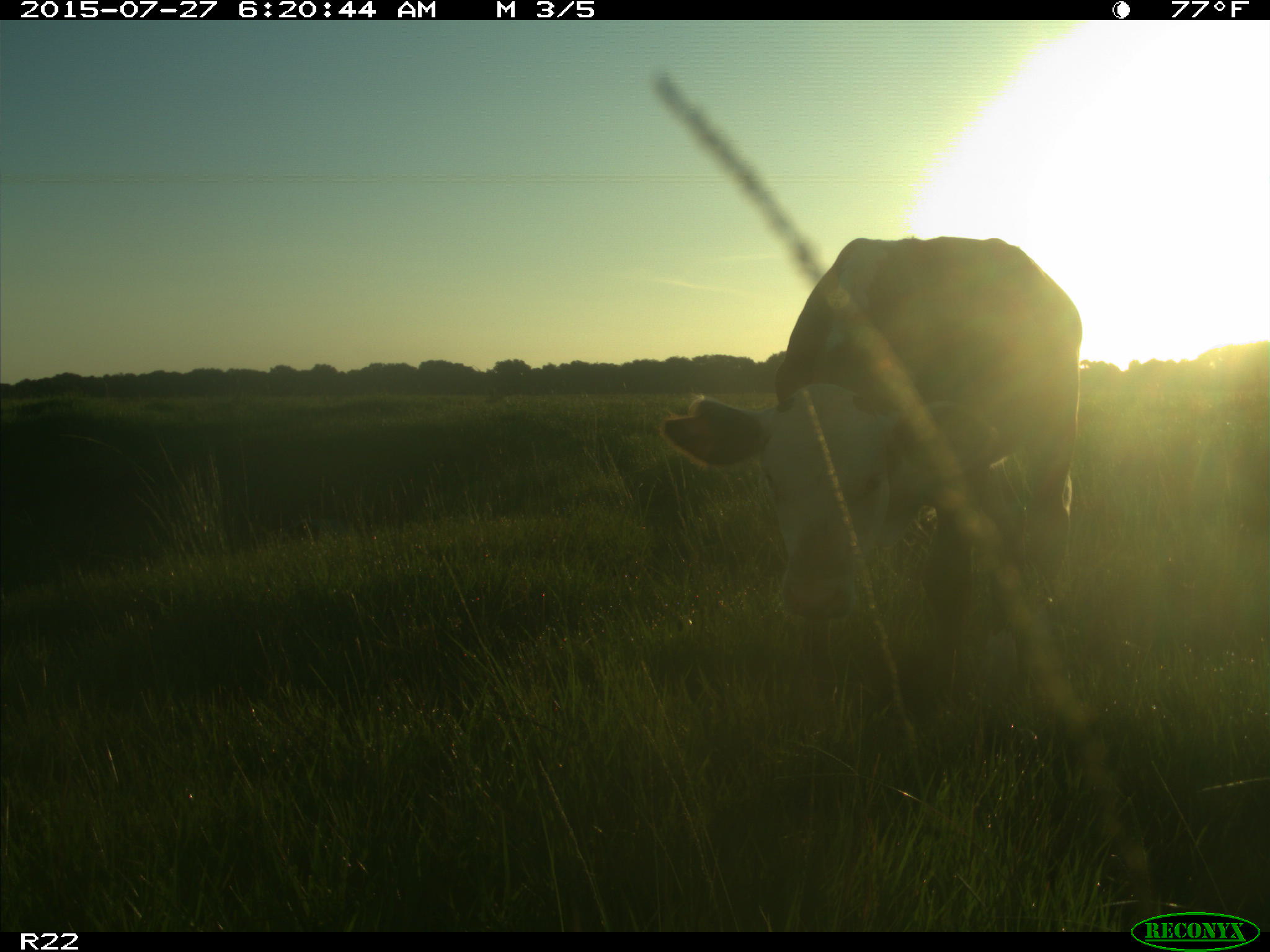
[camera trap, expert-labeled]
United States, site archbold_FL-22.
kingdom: Animalia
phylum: Chordata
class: Mammalia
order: Artiodactyla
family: Bovidae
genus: Bos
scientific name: Bos taurus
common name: domestic cow